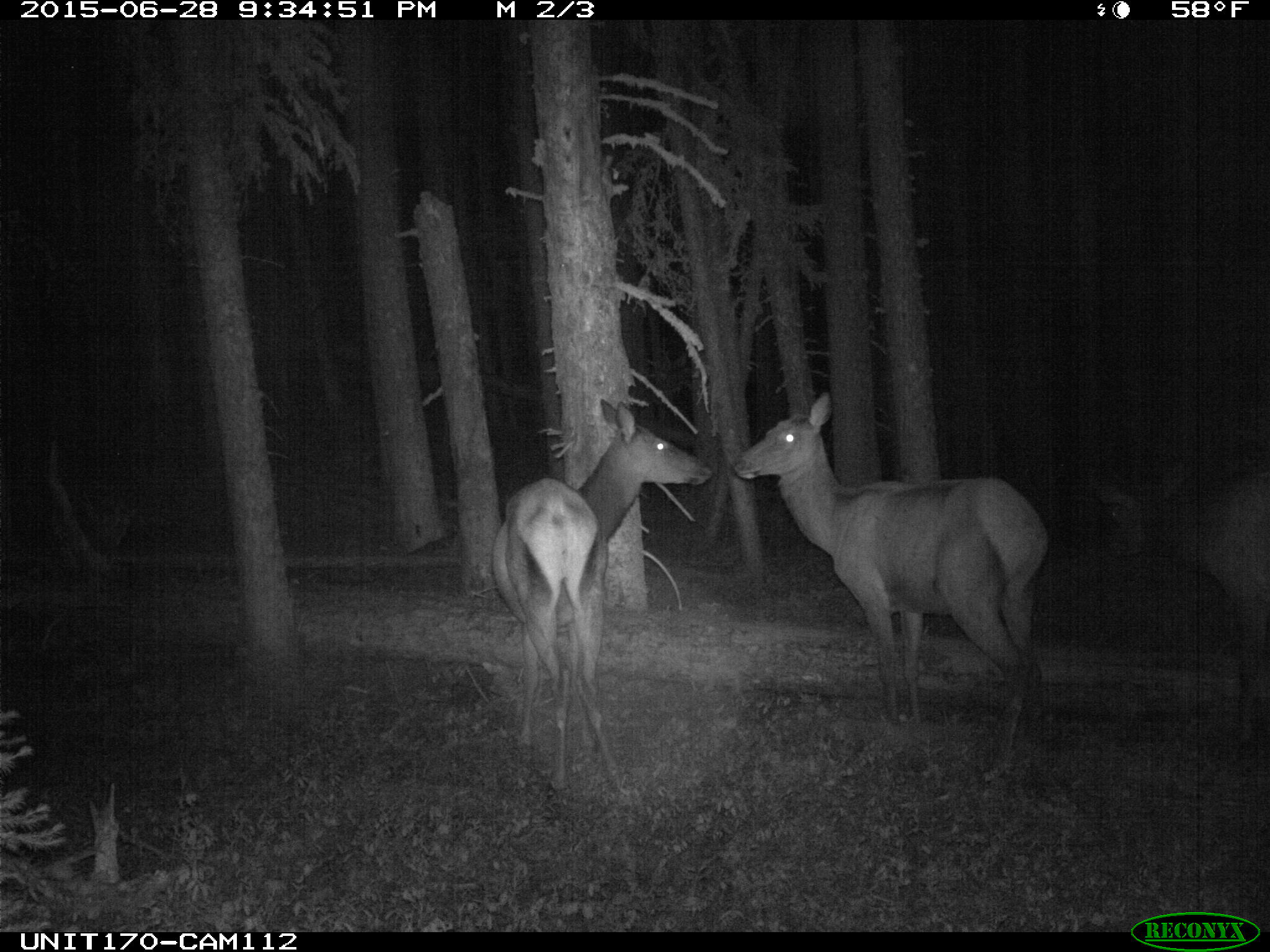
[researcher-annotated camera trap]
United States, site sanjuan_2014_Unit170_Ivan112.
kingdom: Animalia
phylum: Chordata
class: Mammalia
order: Artiodactyla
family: Cervidae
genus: Cervus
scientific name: Cervus elaphus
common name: red deer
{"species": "Cervus elaphus (red deer)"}